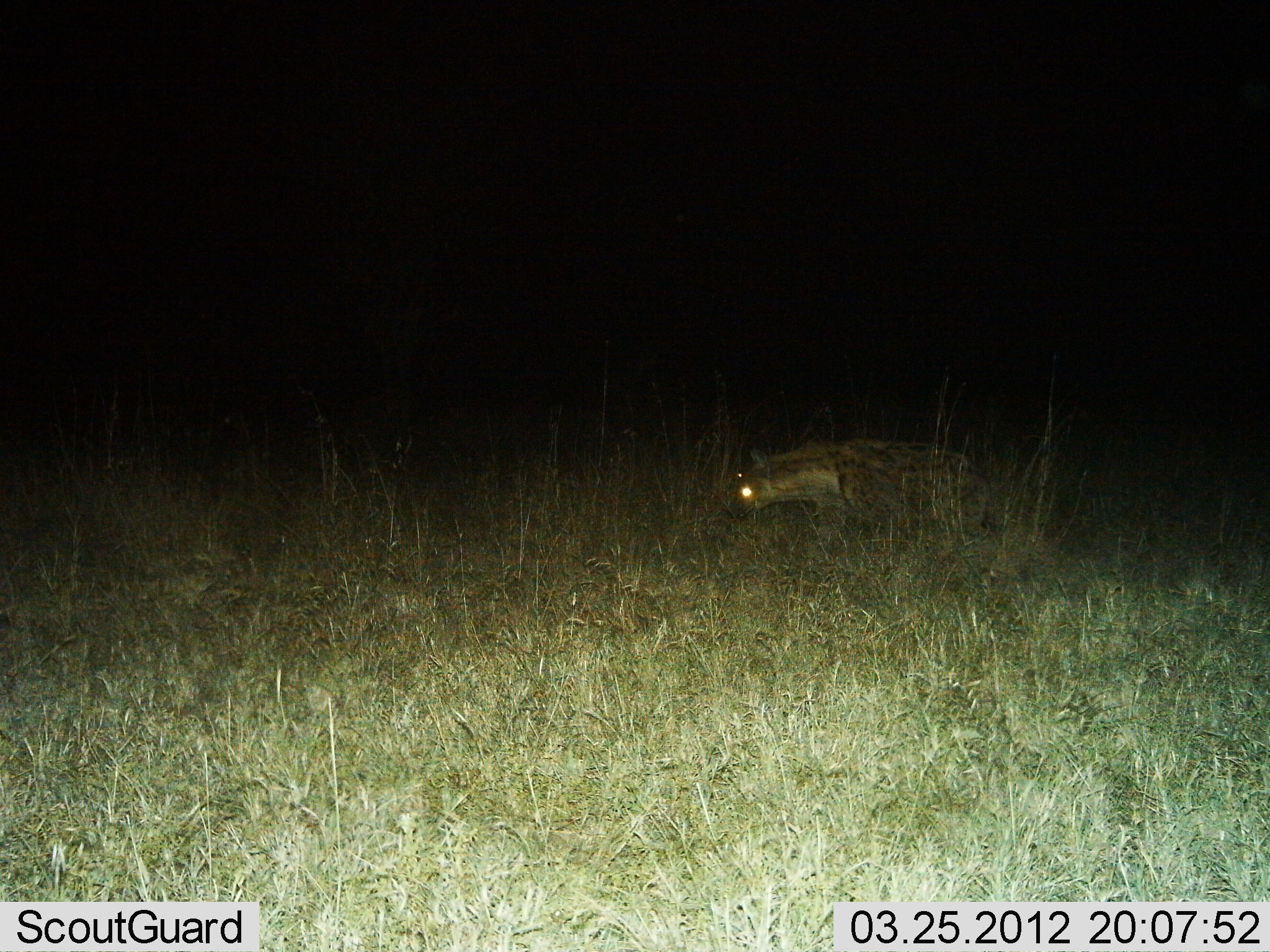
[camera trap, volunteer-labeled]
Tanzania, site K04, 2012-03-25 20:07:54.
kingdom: Animalia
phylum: Chordata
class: Mammalia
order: Carnivora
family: Hyaenidae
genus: Crocuta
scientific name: Crocuta crocuta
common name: spotted hyena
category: hyenaspotted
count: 1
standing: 10%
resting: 0%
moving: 90%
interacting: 0%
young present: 0%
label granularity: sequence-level